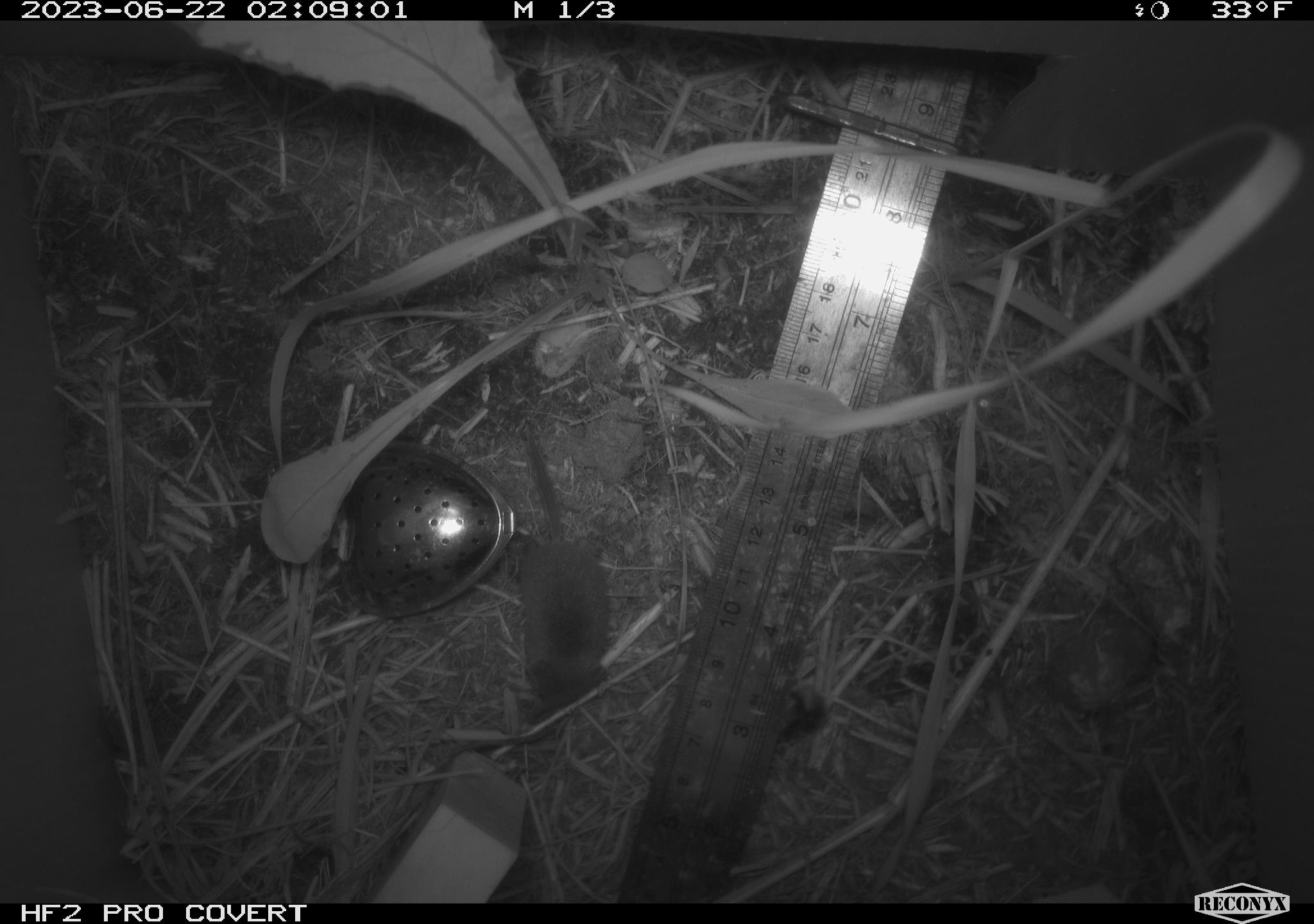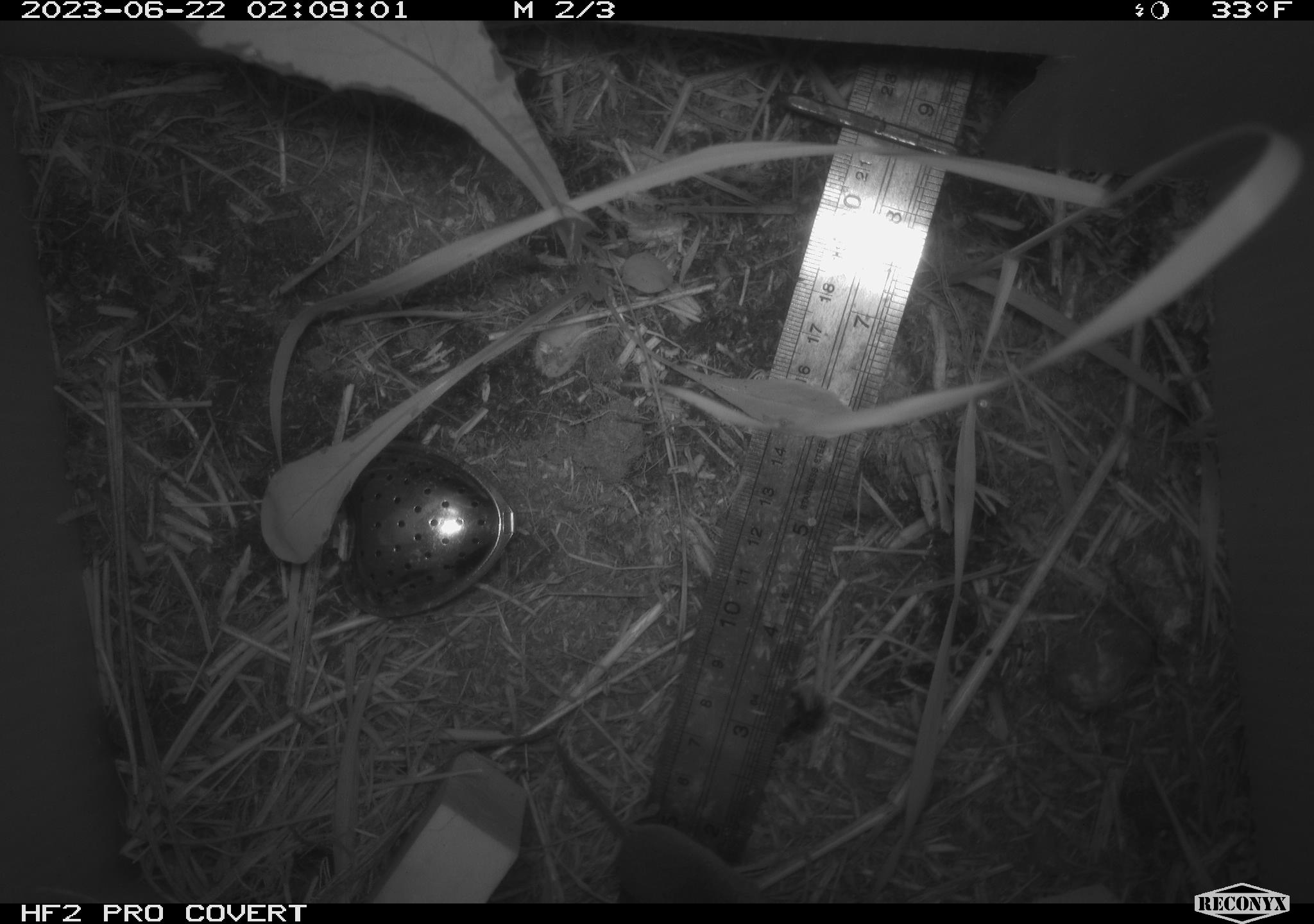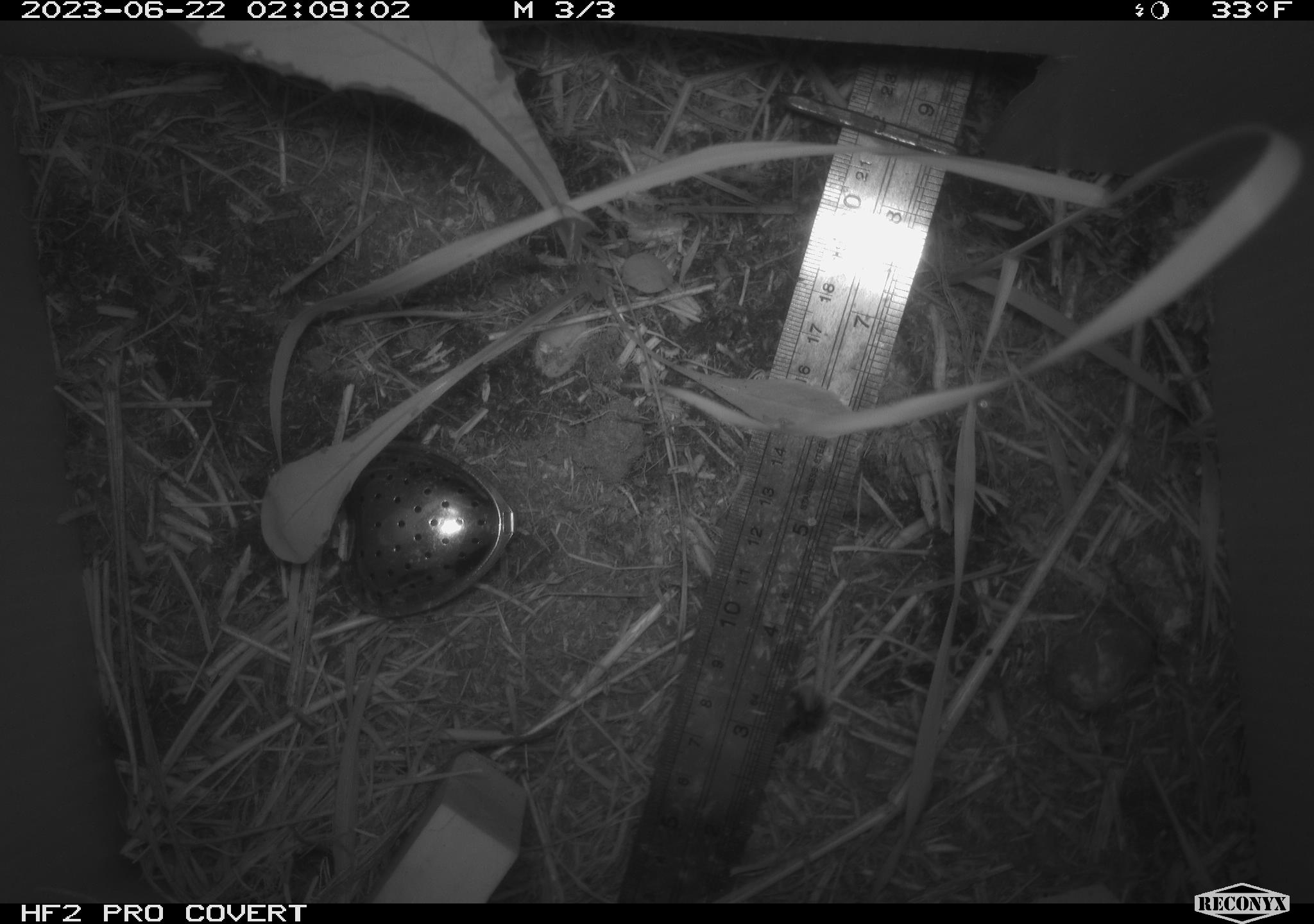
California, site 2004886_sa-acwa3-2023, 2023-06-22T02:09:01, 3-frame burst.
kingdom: Animalia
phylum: Chordata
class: Mammalia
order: Eulipotyphla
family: Soricidae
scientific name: Soricidae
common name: shrews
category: soricidae family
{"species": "soricidae family (shrews) (Soricidae)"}